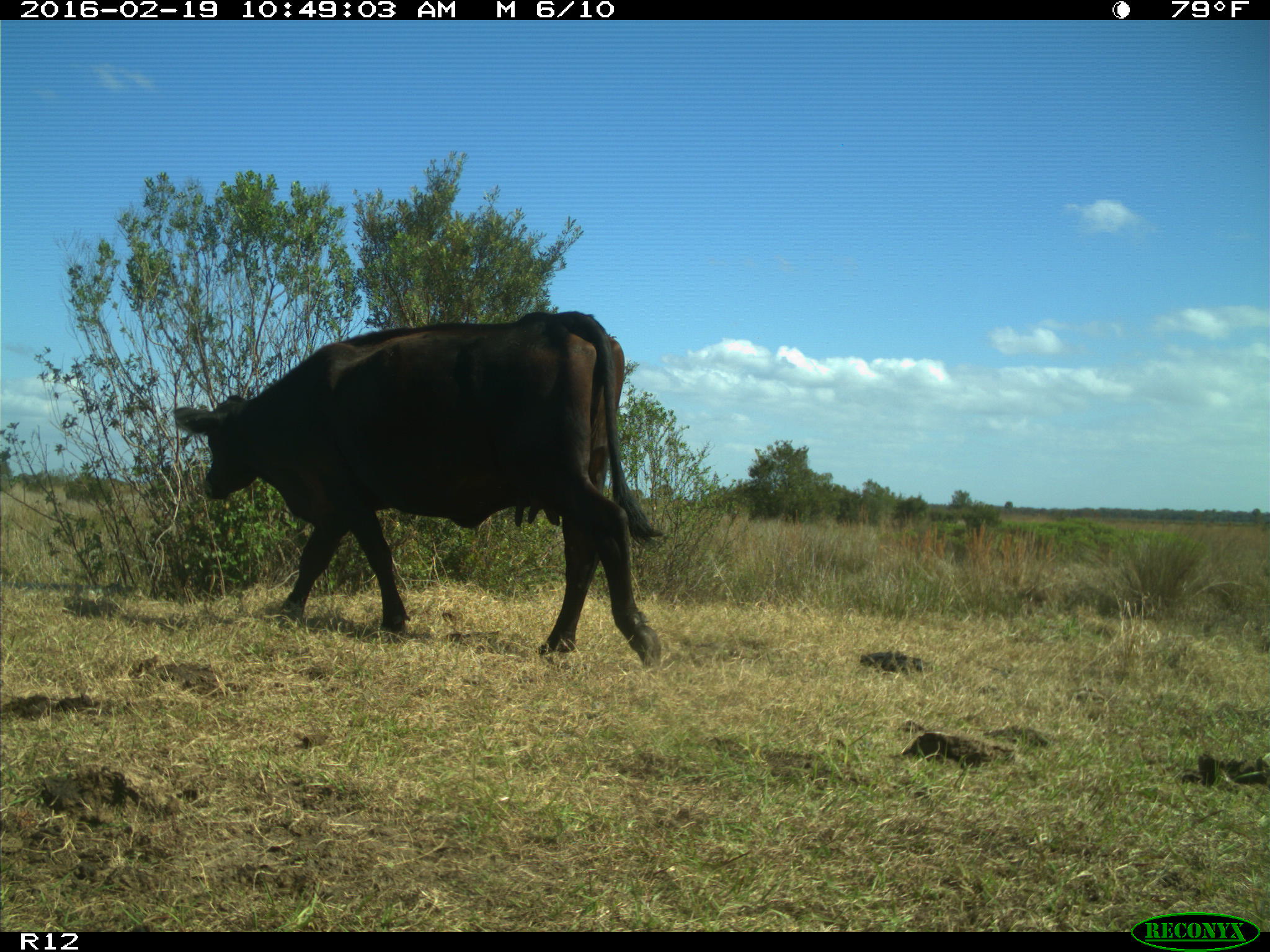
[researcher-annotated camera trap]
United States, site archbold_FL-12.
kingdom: Animalia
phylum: Chordata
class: Mammalia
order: Artiodactyla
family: Bovidae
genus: Bos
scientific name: Bos taurus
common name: domestic cow